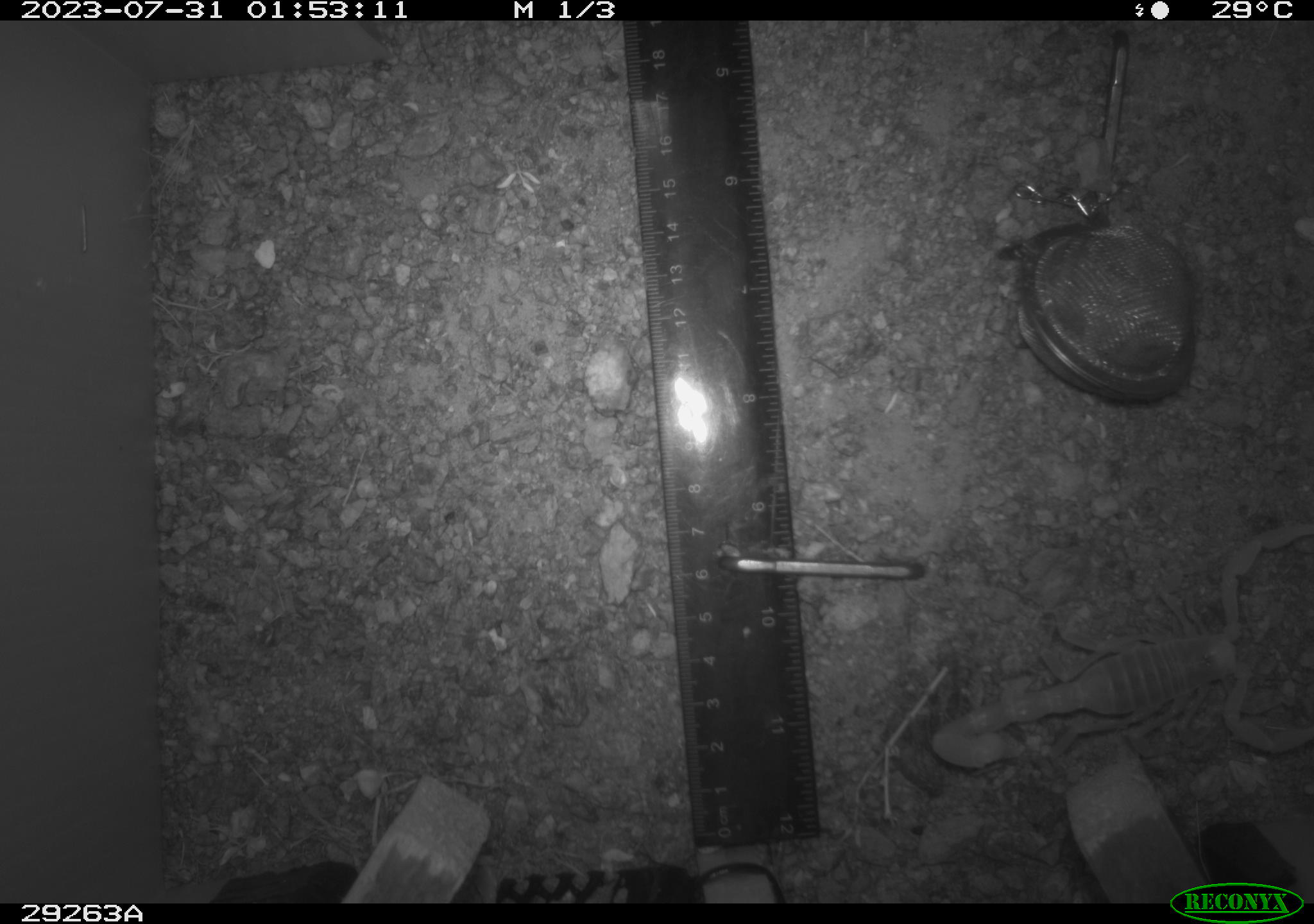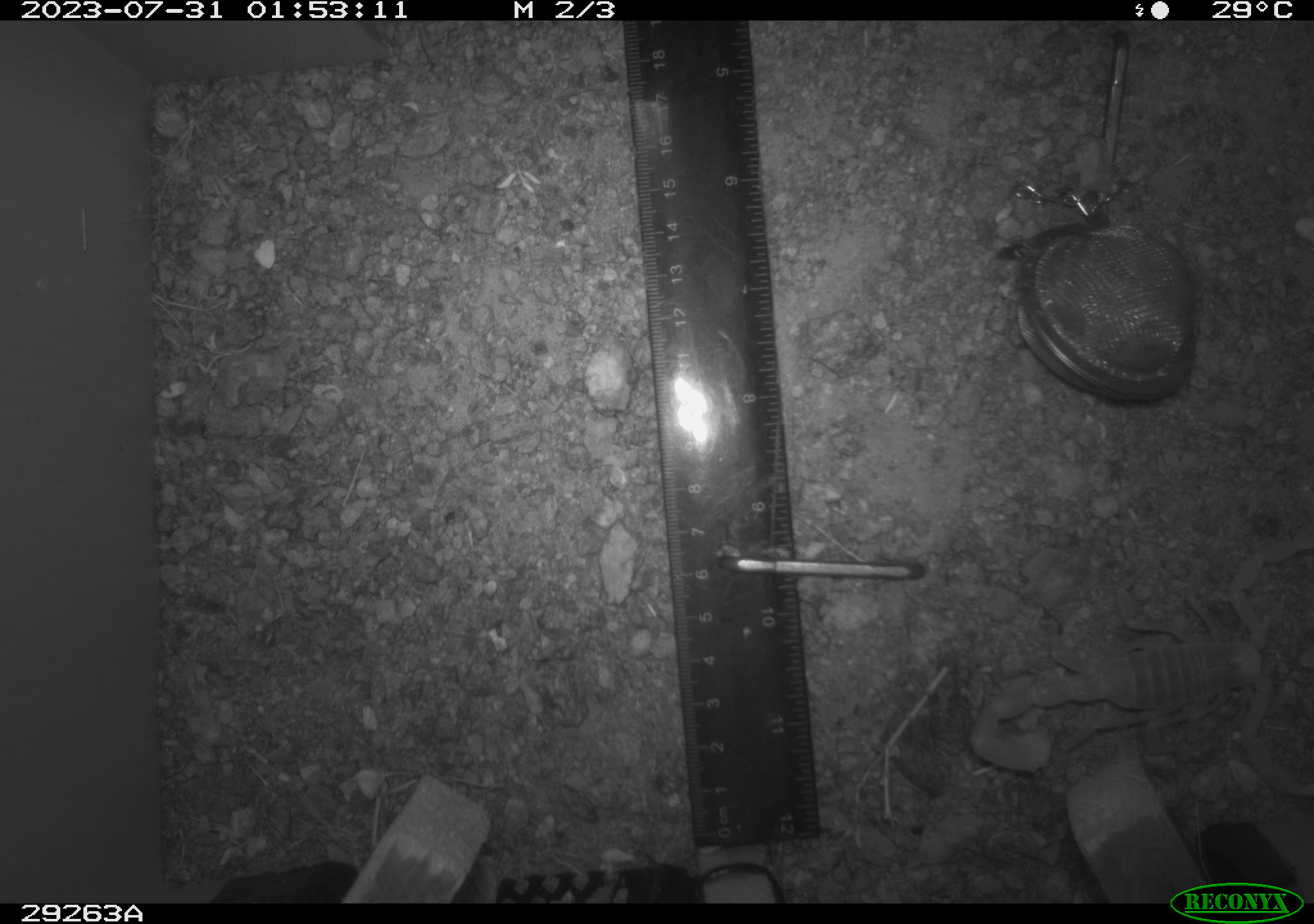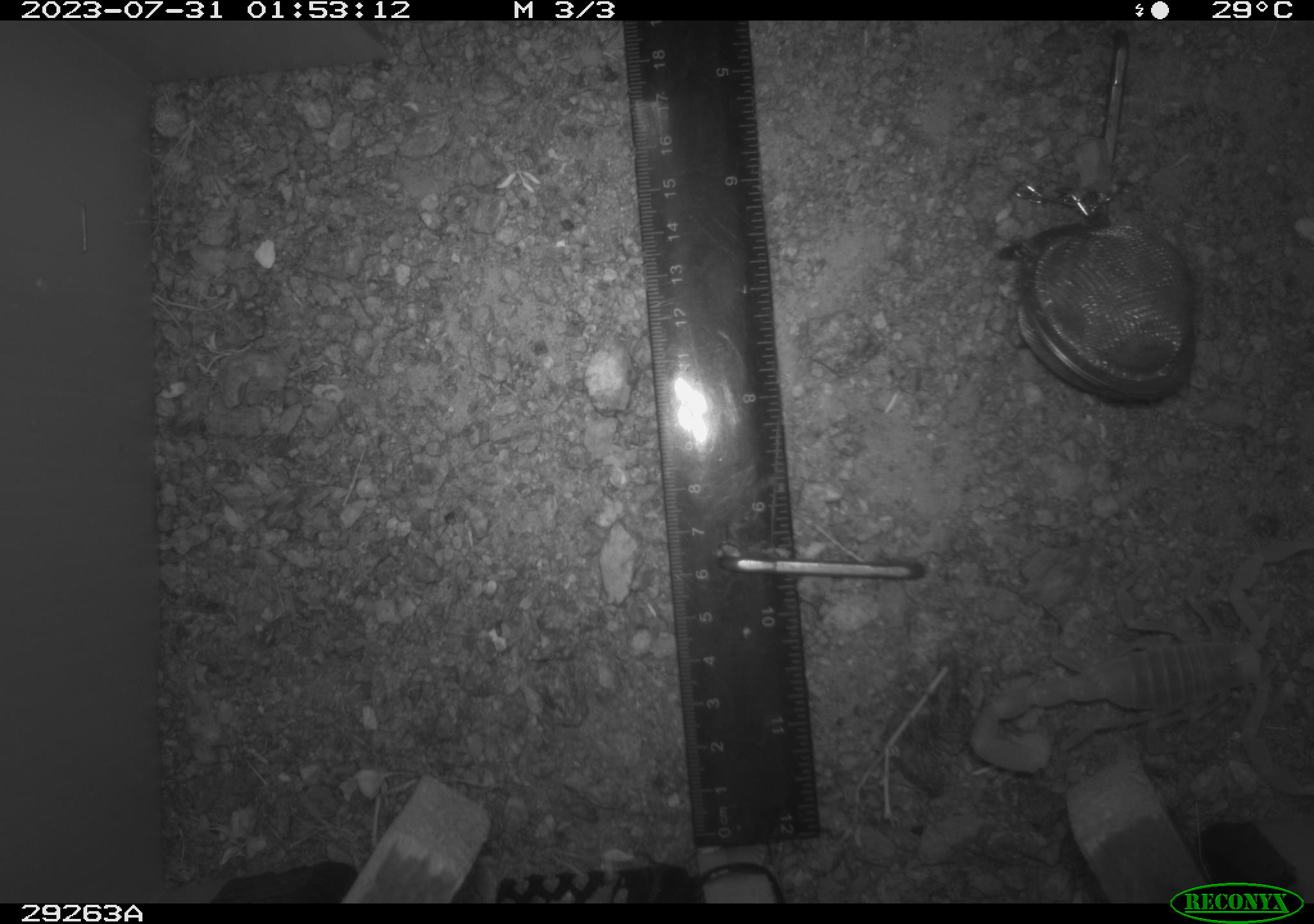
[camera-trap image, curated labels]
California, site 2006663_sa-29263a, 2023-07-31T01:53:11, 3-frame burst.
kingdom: Animalia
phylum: Arthropoda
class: Arachnida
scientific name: Arachnida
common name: arachnids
Arachnids (Arachnida).